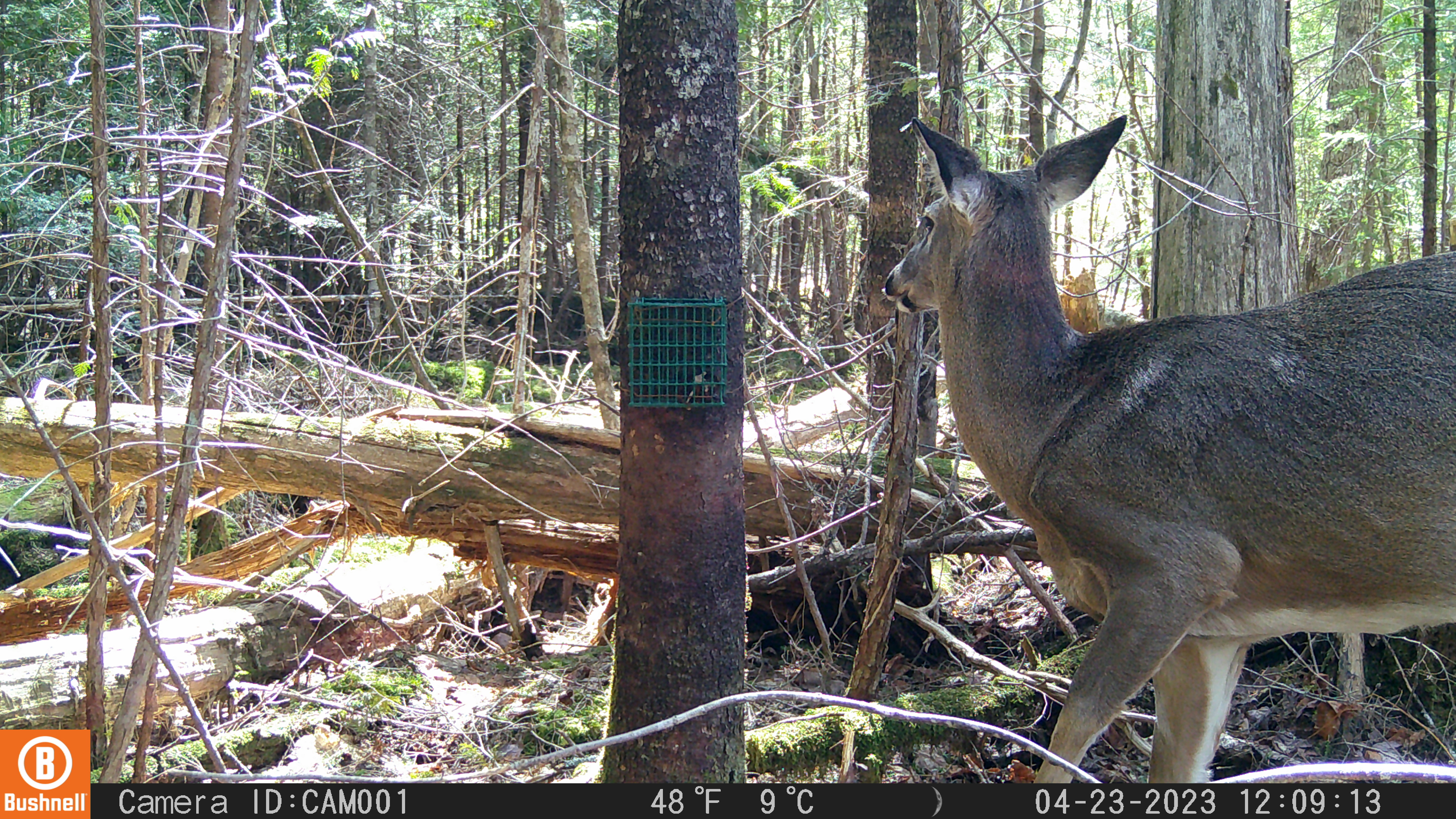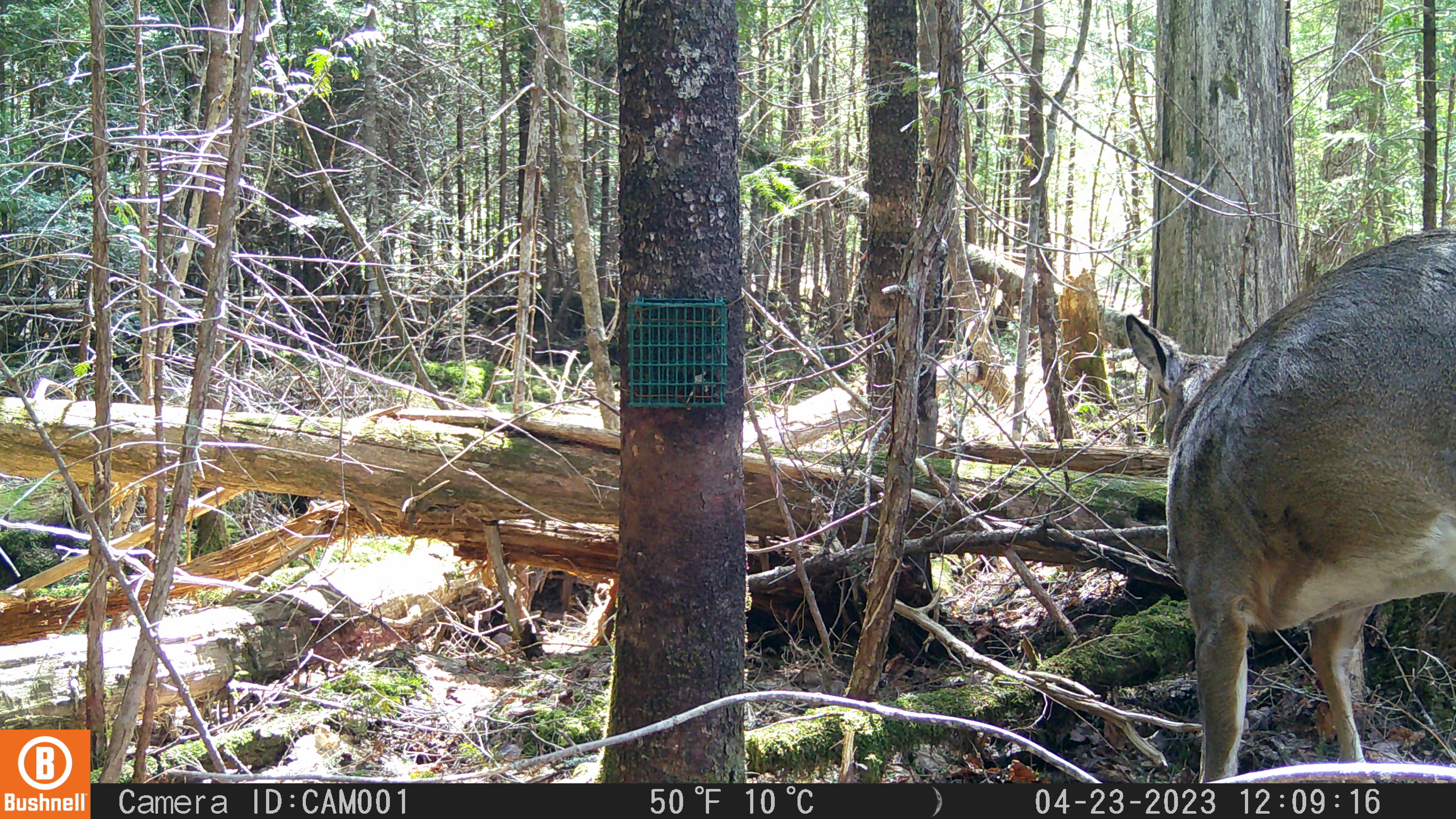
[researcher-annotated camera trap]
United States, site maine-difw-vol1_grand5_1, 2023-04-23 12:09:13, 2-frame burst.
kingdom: Animalia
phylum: Chordata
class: Mammalia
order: Artiodactyla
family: Cervidae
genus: Odocoileus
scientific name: Odocoileus virginianus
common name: white-tailed deer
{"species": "white-tailed deer (Odocoileus virginianus)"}